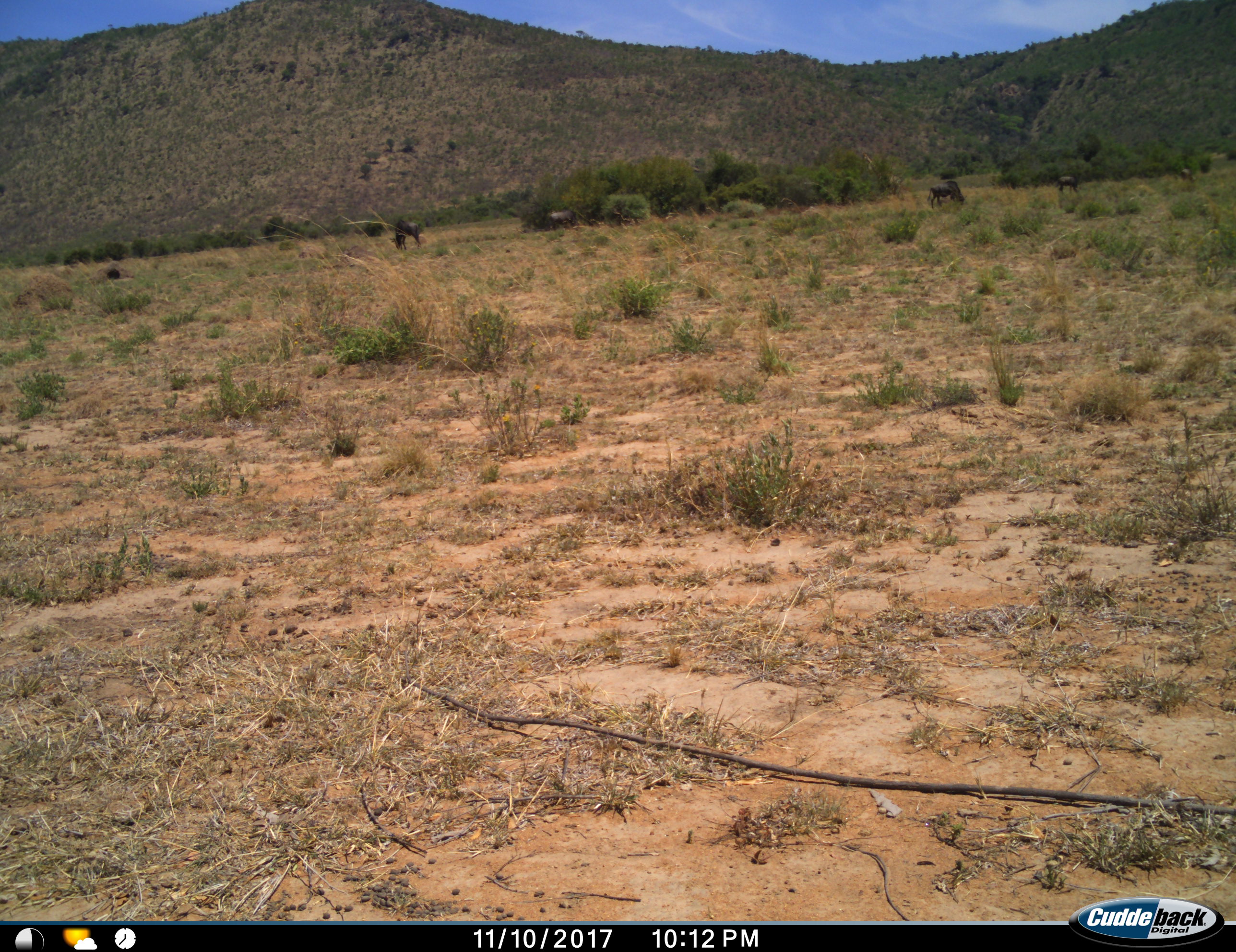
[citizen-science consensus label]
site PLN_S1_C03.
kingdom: Animalia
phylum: Chordata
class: Mammalia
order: Artiodactyla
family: Bovidae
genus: Connochaetes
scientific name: Connochaetes taurinus taurinus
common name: blue wildebeest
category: wildebeestblue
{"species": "wildebeestblue (blue wildebeest) (Connochaetes taurinus taurinus)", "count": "5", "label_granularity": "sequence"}